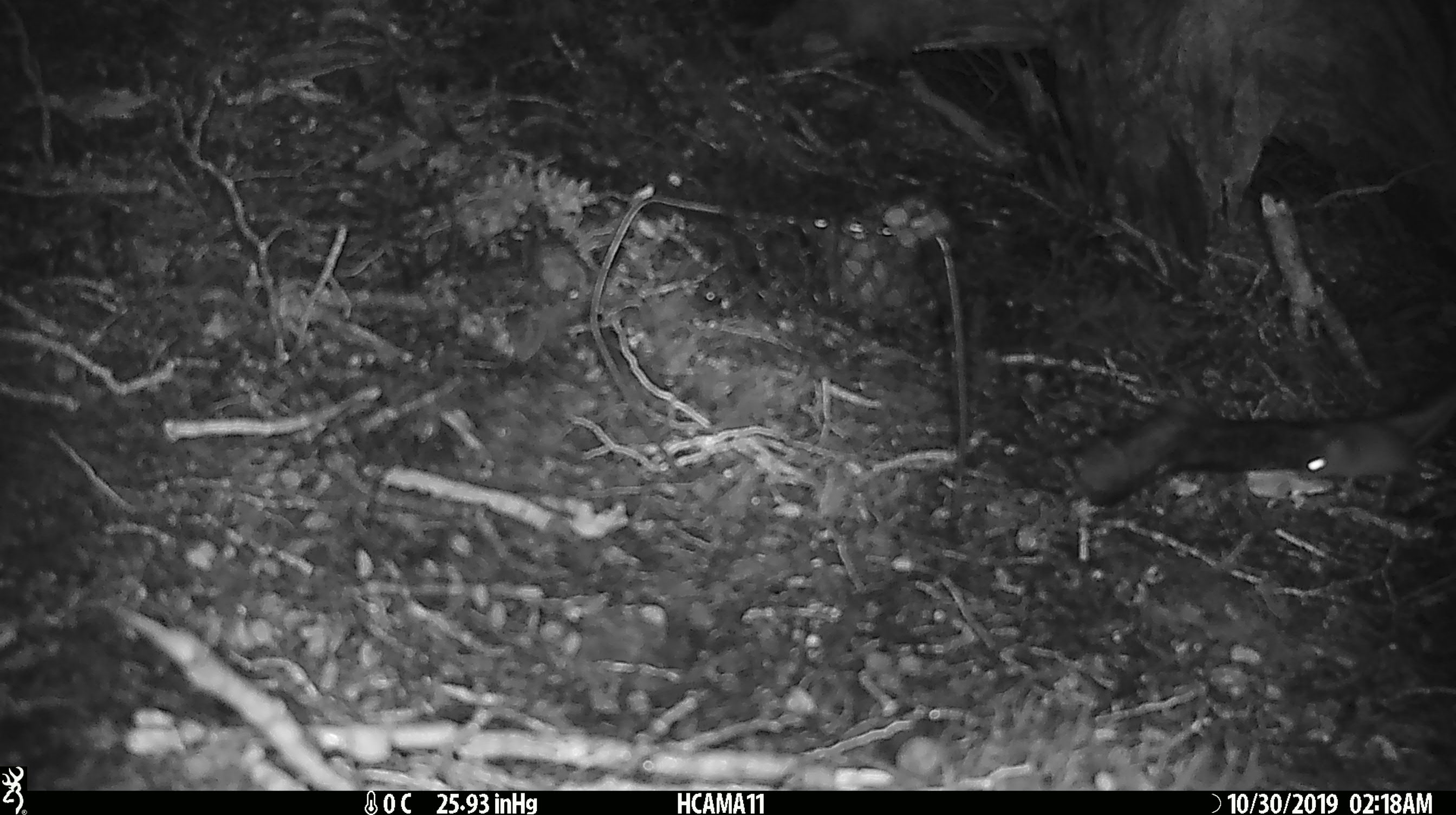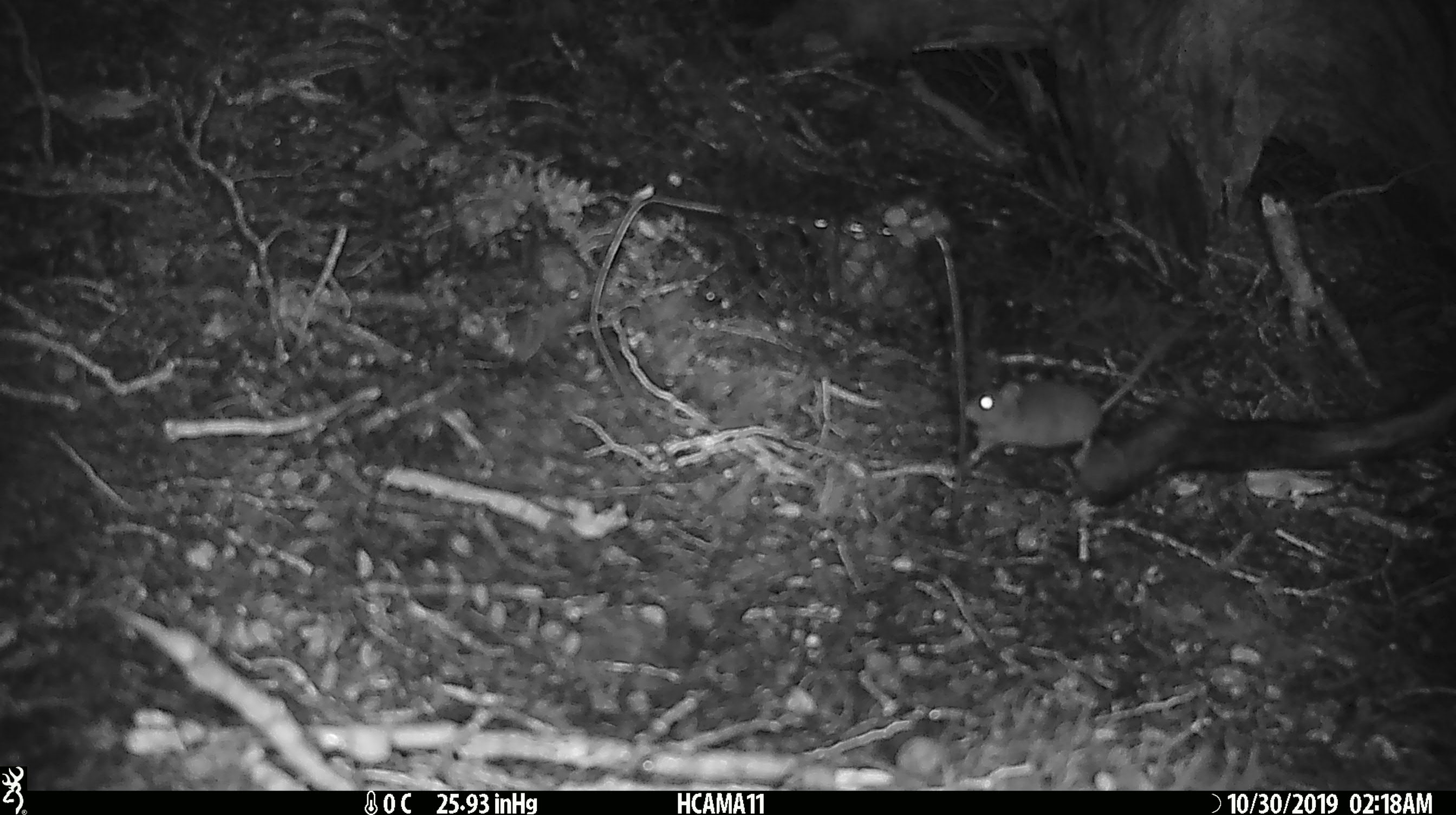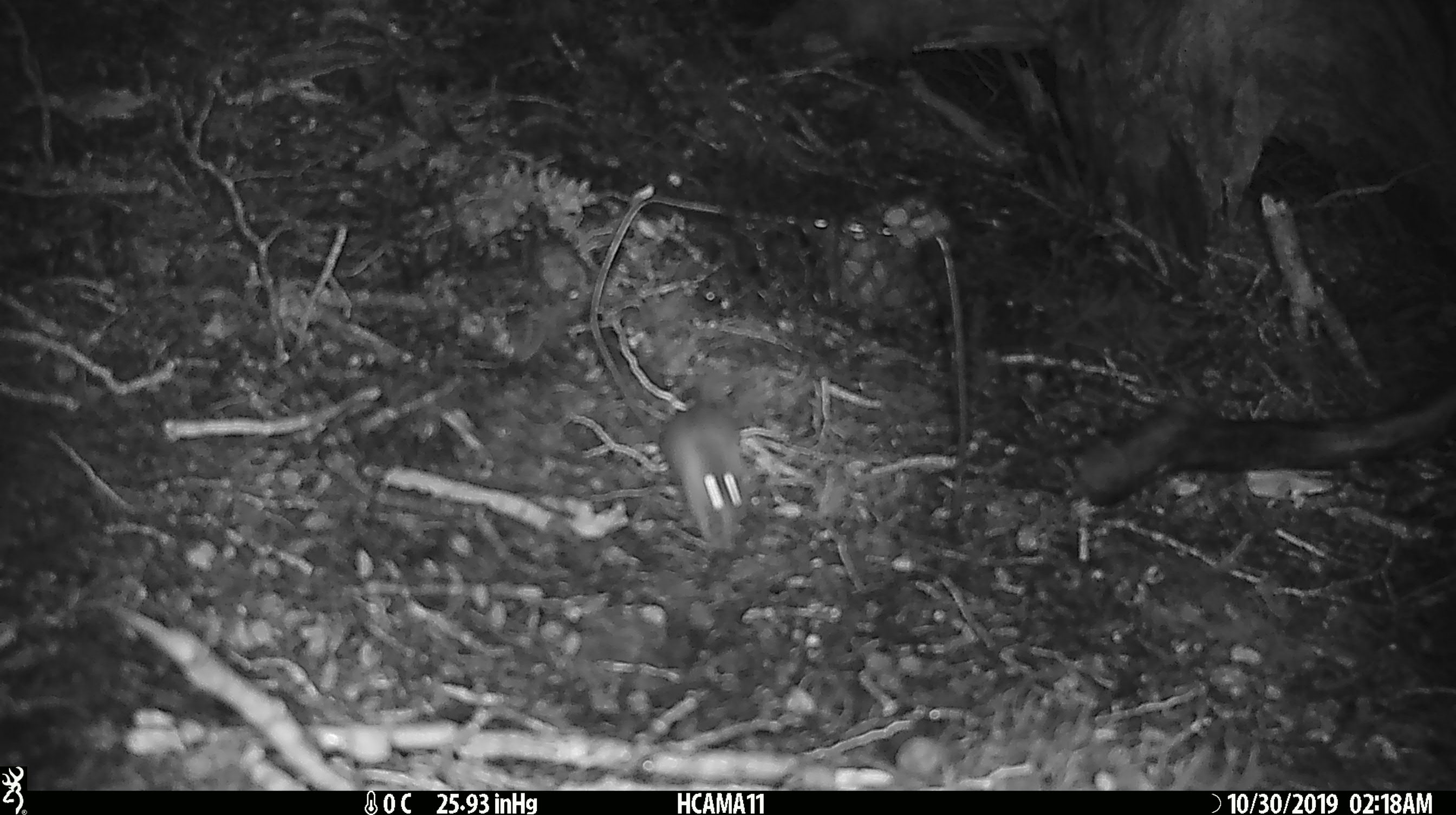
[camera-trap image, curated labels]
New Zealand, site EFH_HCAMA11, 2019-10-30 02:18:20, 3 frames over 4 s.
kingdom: Animalia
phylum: Chordata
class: Mammalia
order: Rodentia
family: Muridae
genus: Mus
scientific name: Mus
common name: mouse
Mouse (Mus).